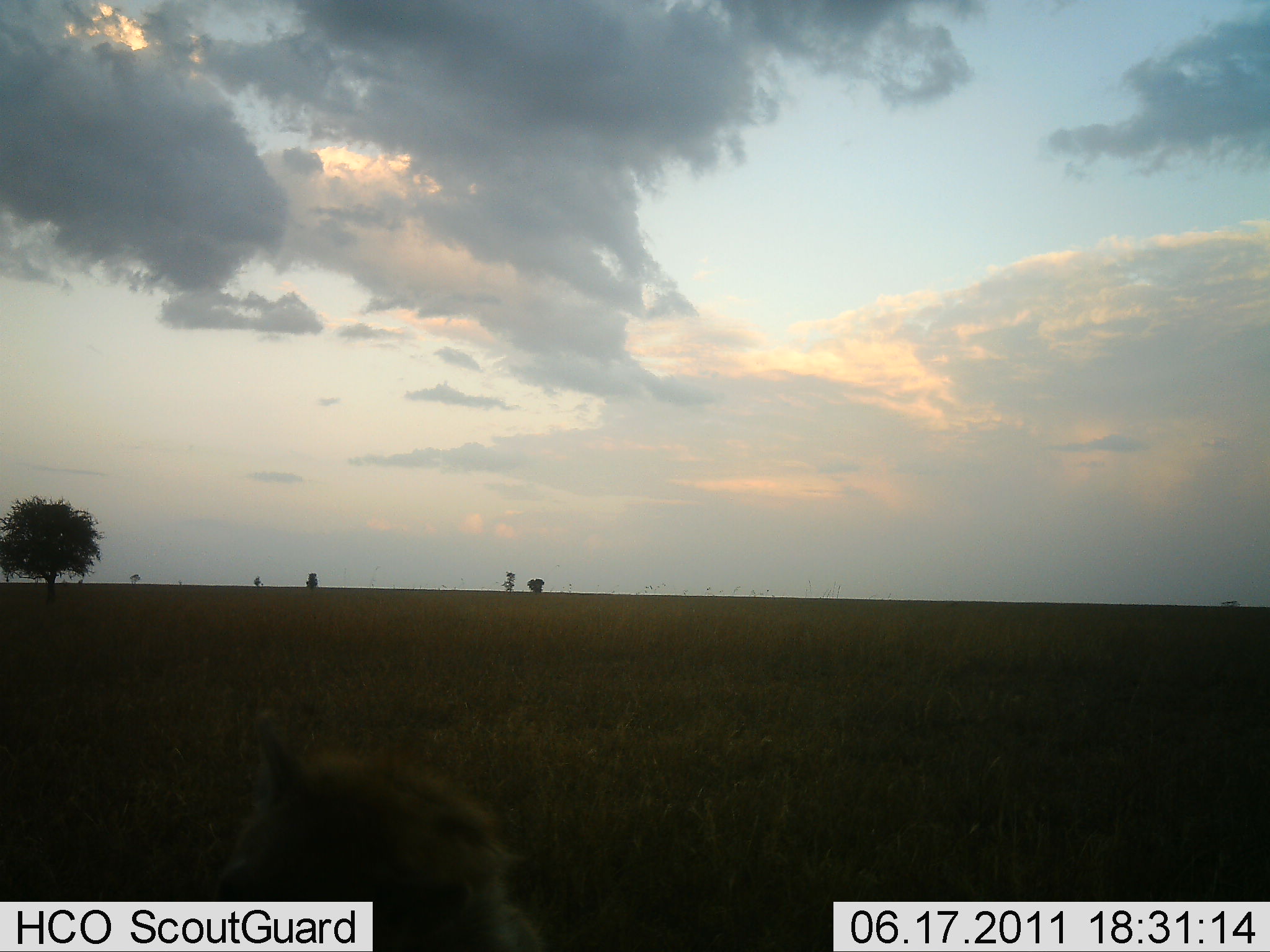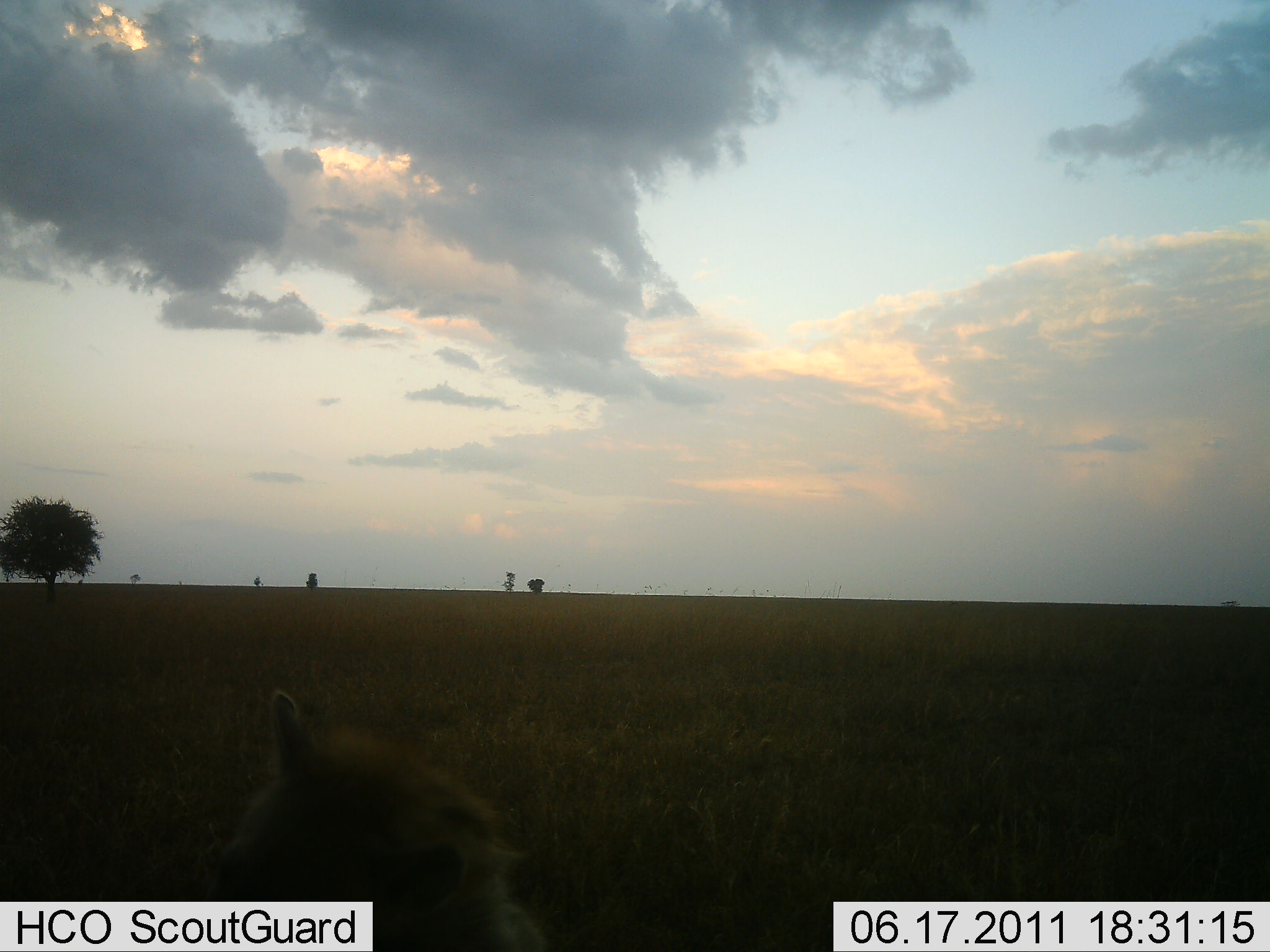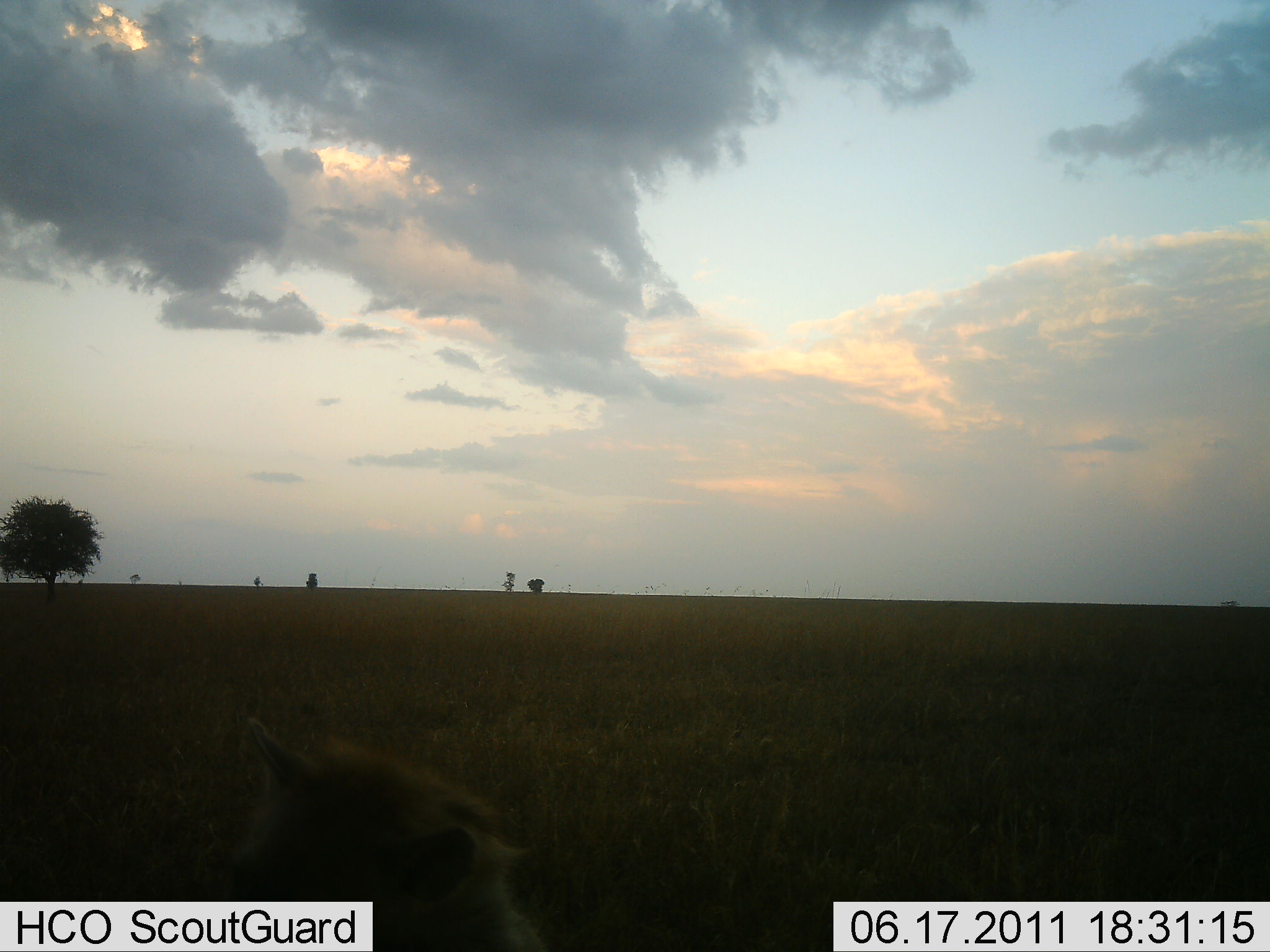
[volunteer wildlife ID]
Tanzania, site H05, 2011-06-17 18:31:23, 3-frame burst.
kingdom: Animalia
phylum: Chordata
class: Mammalia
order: Carnivora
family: Hyaenidae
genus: Crocuta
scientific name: Crocuta crocuta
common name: spotted hyena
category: hyenaspotted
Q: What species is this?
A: Hyenaspotted (spotted hyena) (Crocuta crocuta).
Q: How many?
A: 1.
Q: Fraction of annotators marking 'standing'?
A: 0%.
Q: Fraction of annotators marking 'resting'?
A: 100%.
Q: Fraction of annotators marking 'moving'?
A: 0%.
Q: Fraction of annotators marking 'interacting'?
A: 0%.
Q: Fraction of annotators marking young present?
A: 0%.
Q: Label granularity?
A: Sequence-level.